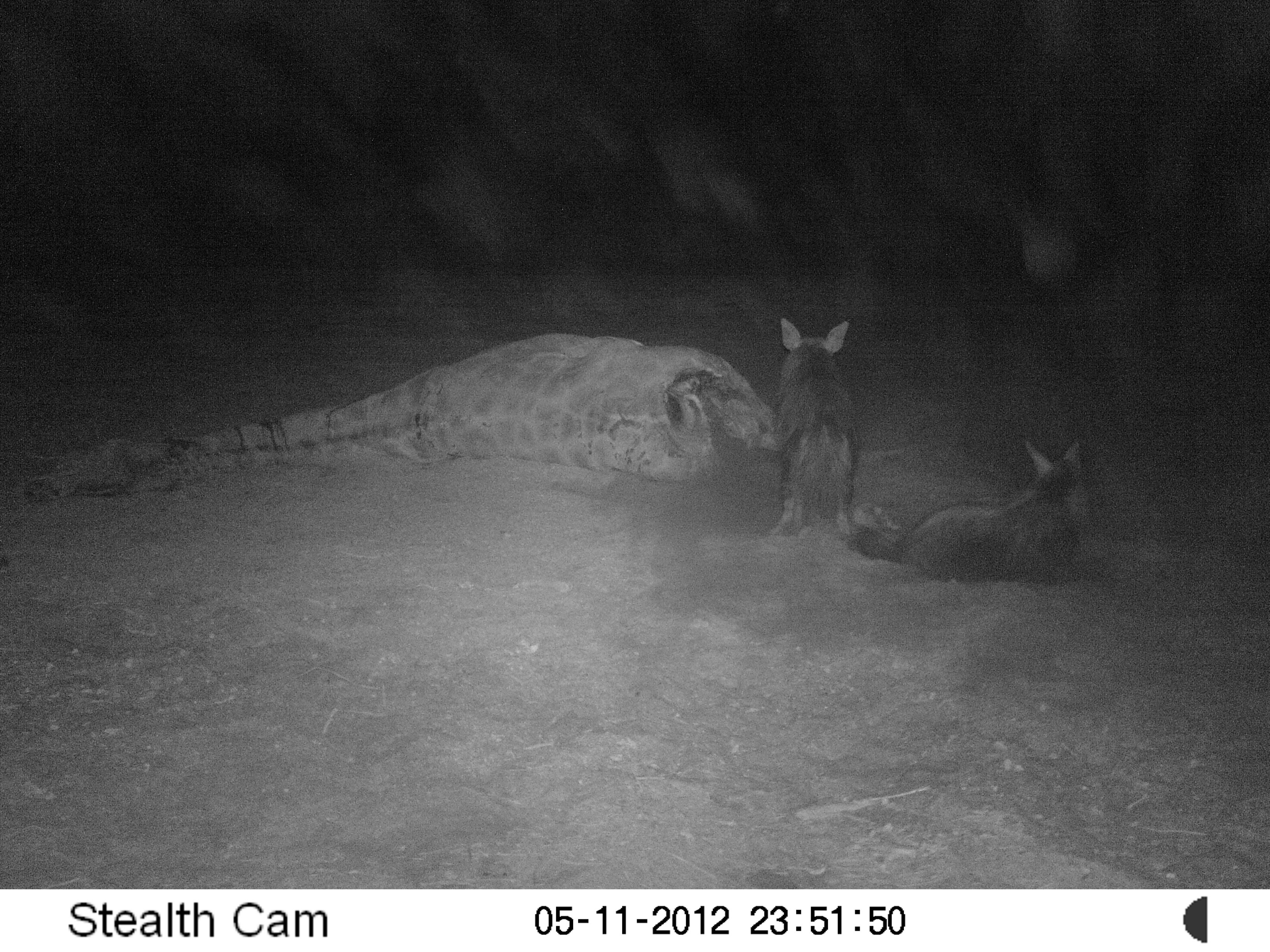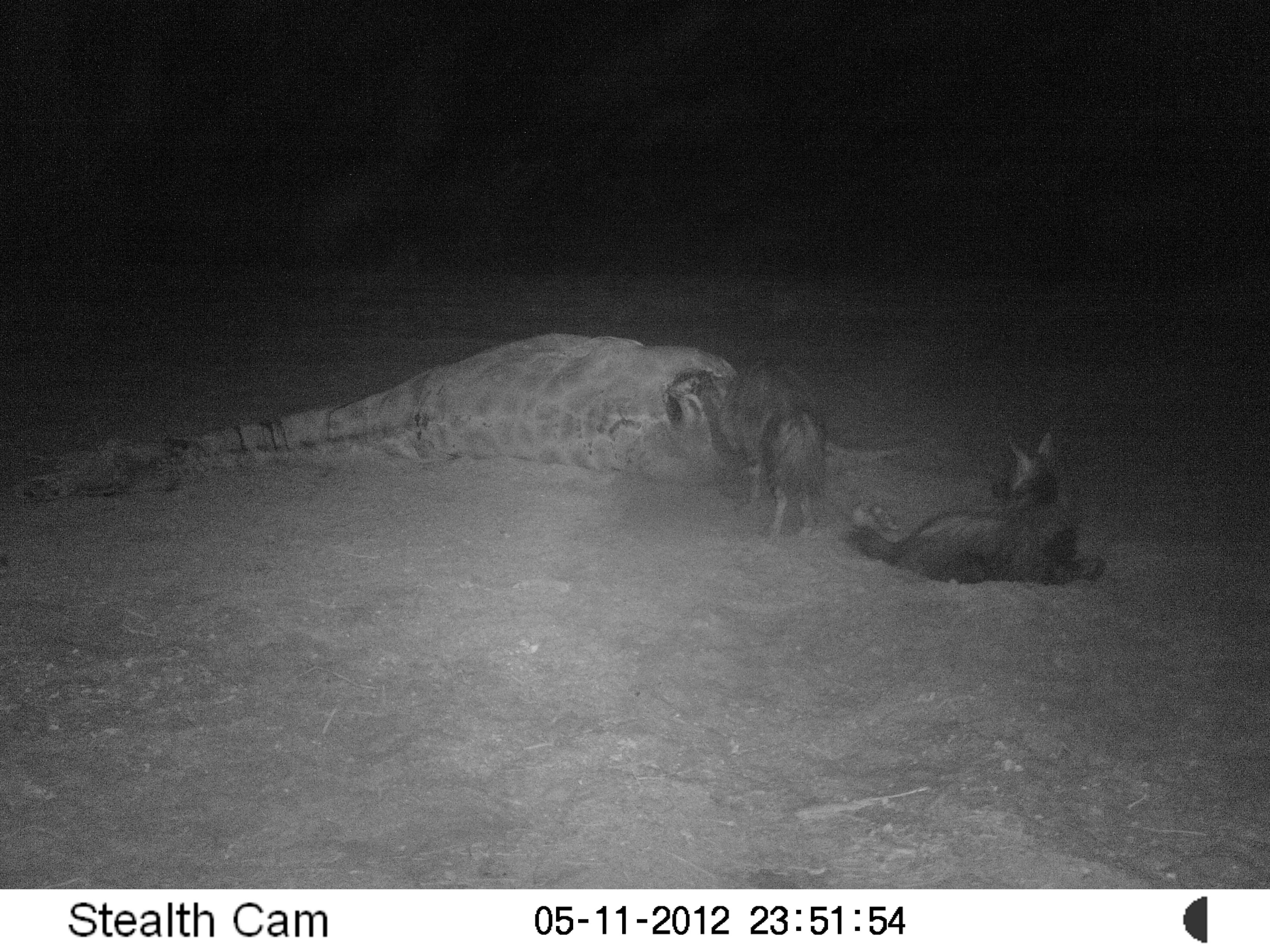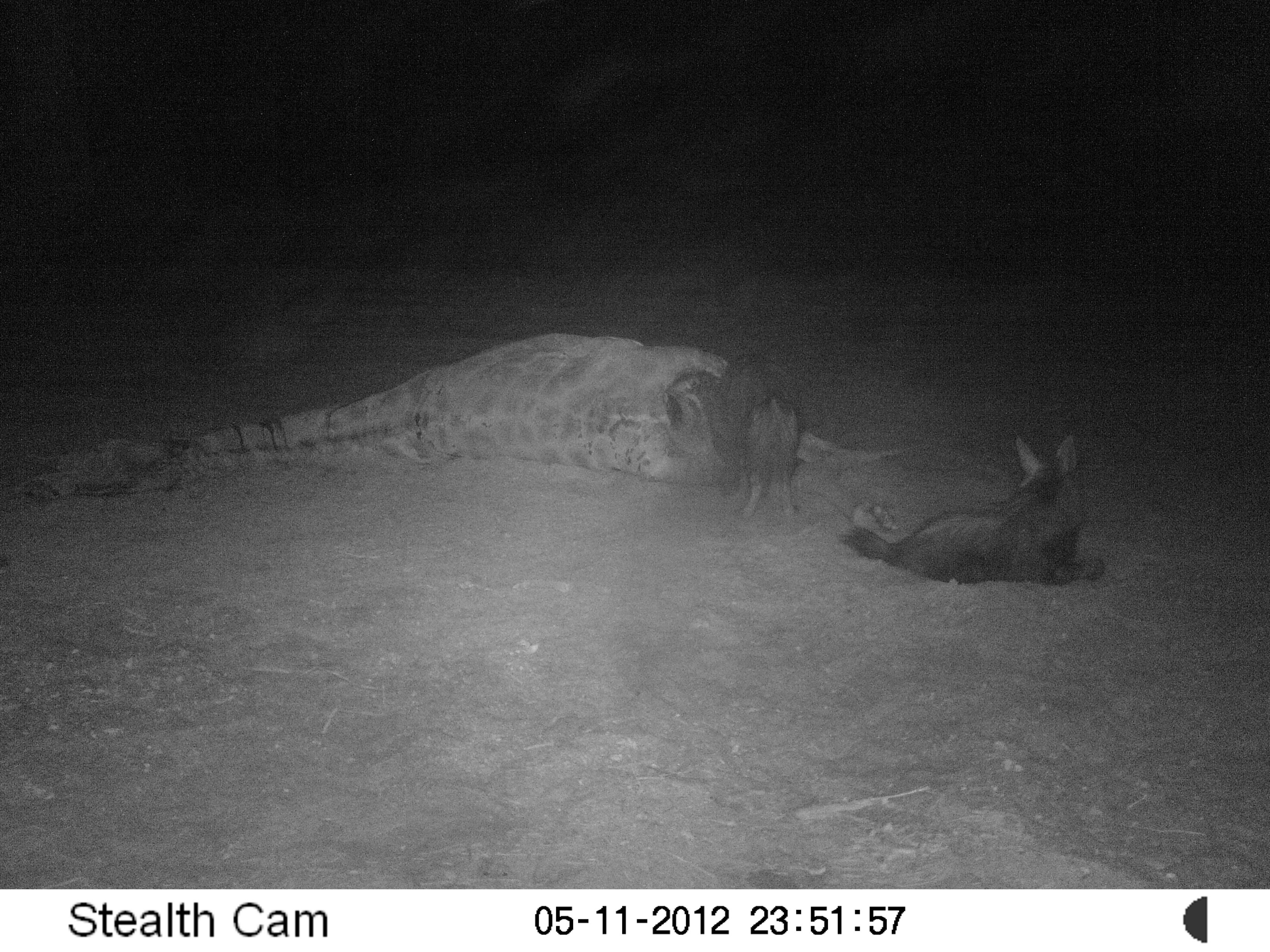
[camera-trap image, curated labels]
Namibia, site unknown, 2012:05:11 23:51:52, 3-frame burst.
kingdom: Animalia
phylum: Chordata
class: Mammalia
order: Carnivora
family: Hyaenidae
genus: Parahyaena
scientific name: Parahyaena brunnea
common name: brown hyena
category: hyaena brunnea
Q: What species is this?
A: Hyaena brunnea (brown hyena) (Parahyaena brunnea).